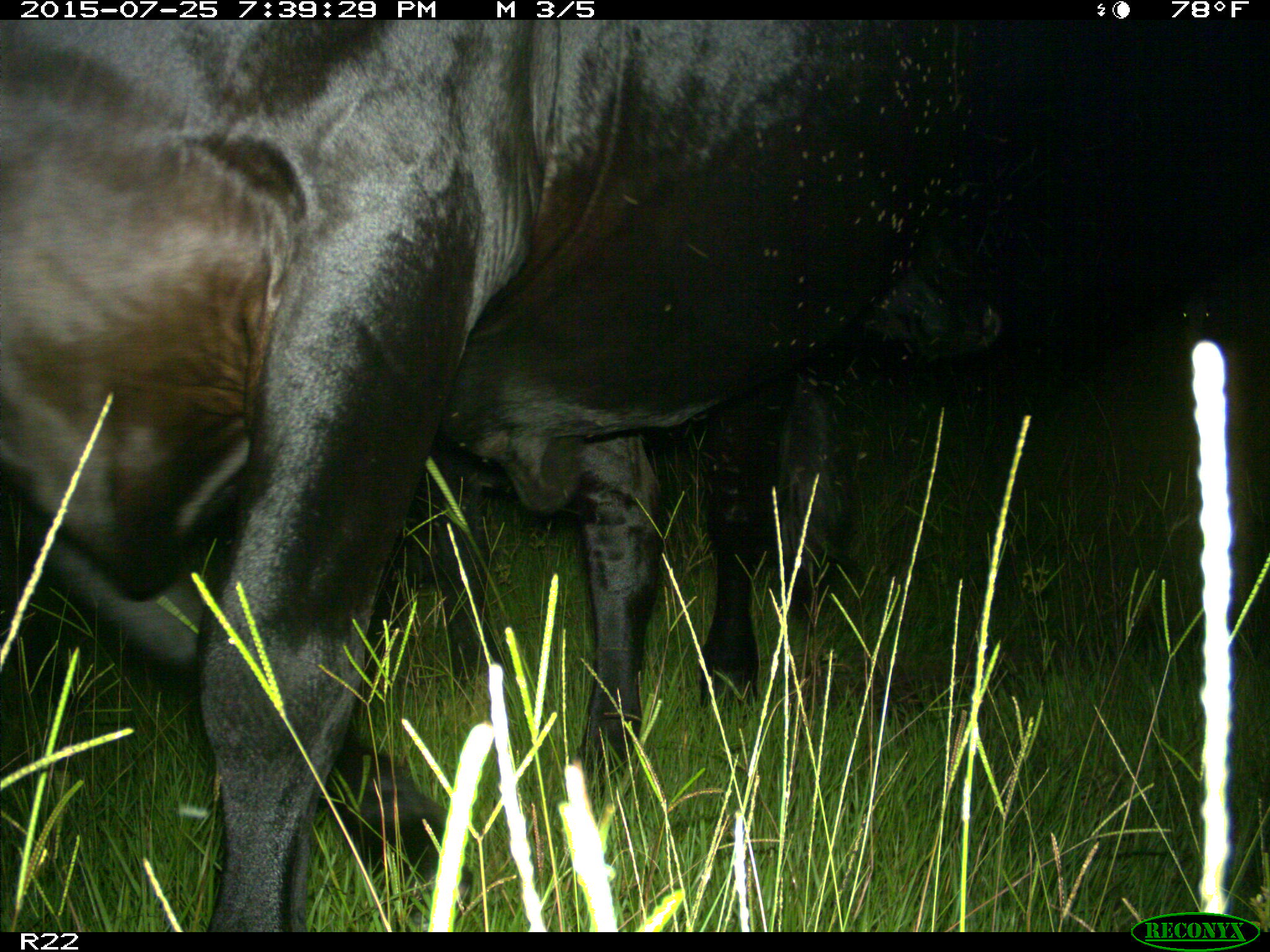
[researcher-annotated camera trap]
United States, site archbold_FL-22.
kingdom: Animalia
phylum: Chordata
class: Mammalia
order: Artiodactyla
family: Bovidae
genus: Bos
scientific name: Bos taurus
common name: domestic cow